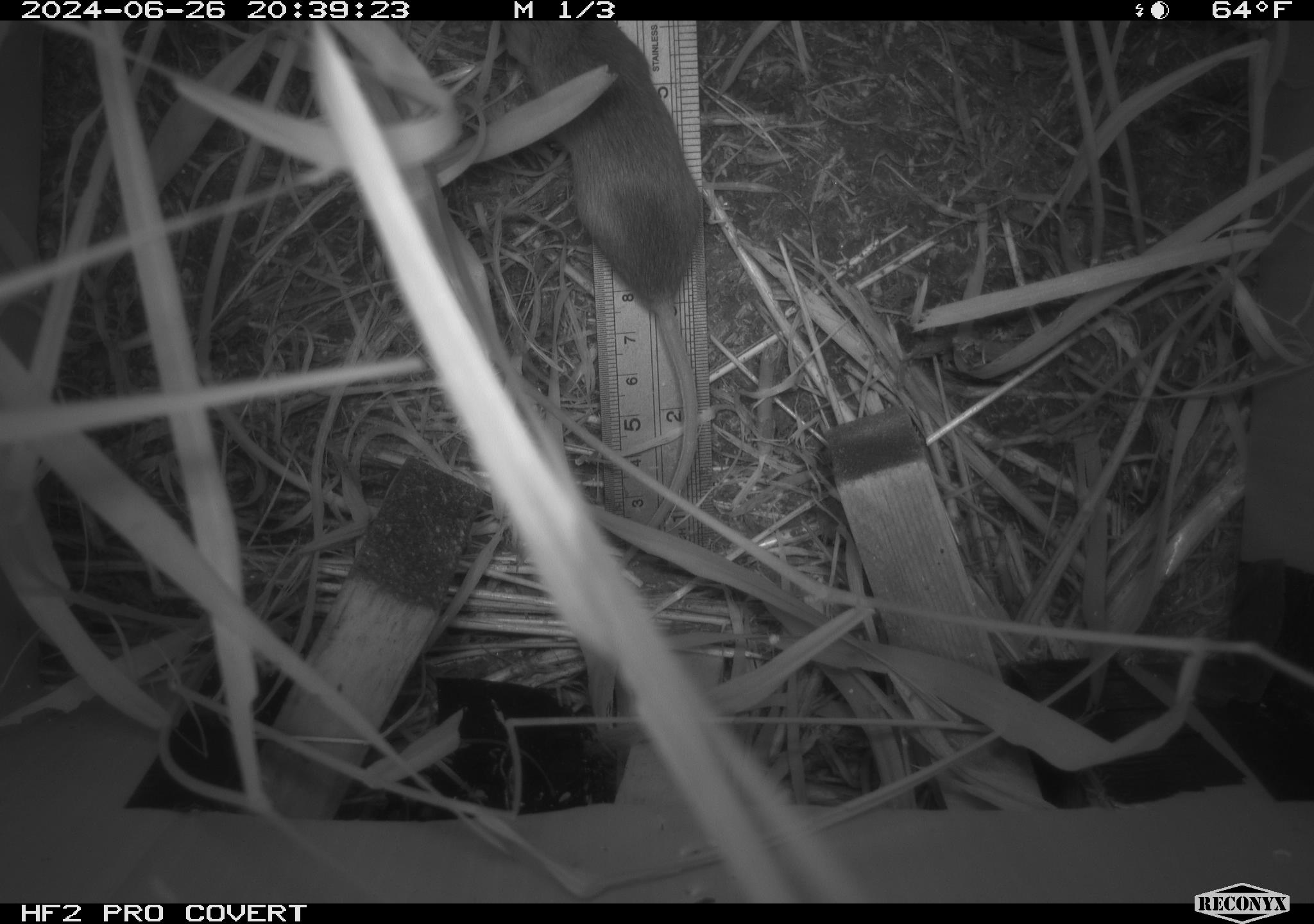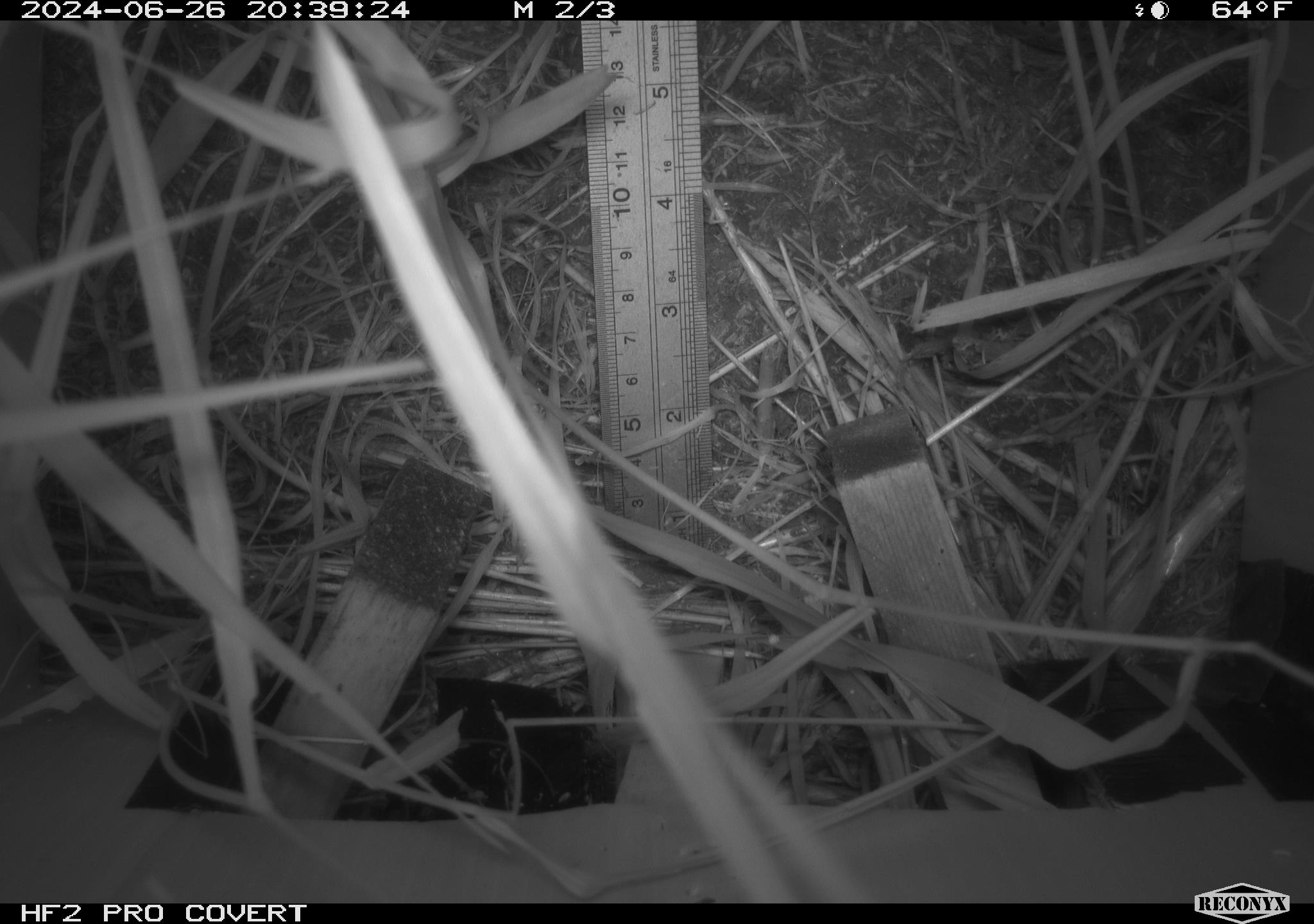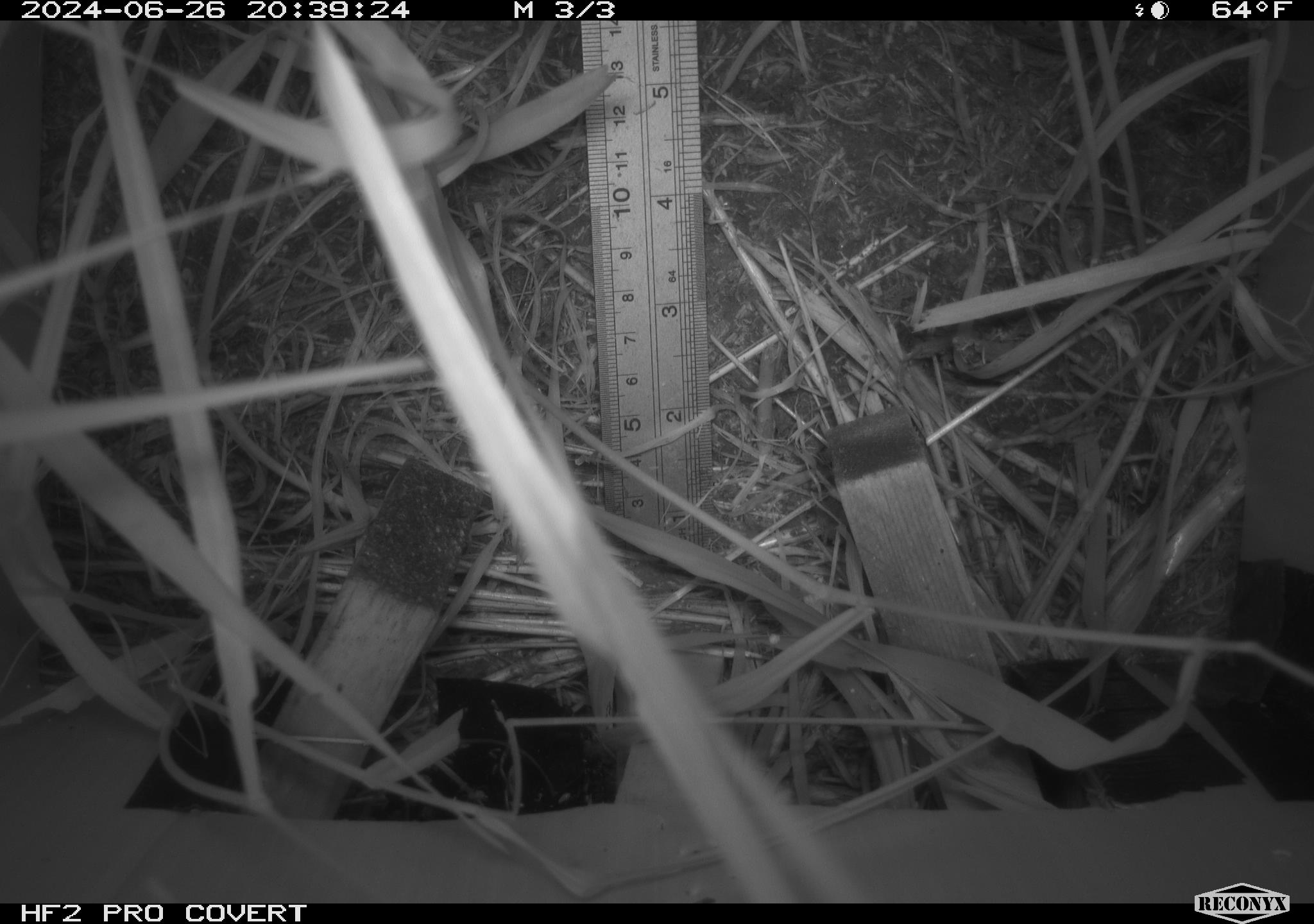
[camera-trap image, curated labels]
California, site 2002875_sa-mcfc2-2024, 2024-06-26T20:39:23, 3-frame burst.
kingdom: Animalia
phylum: Chordata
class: Mammalia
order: Rodentia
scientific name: Rodentia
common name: rodent